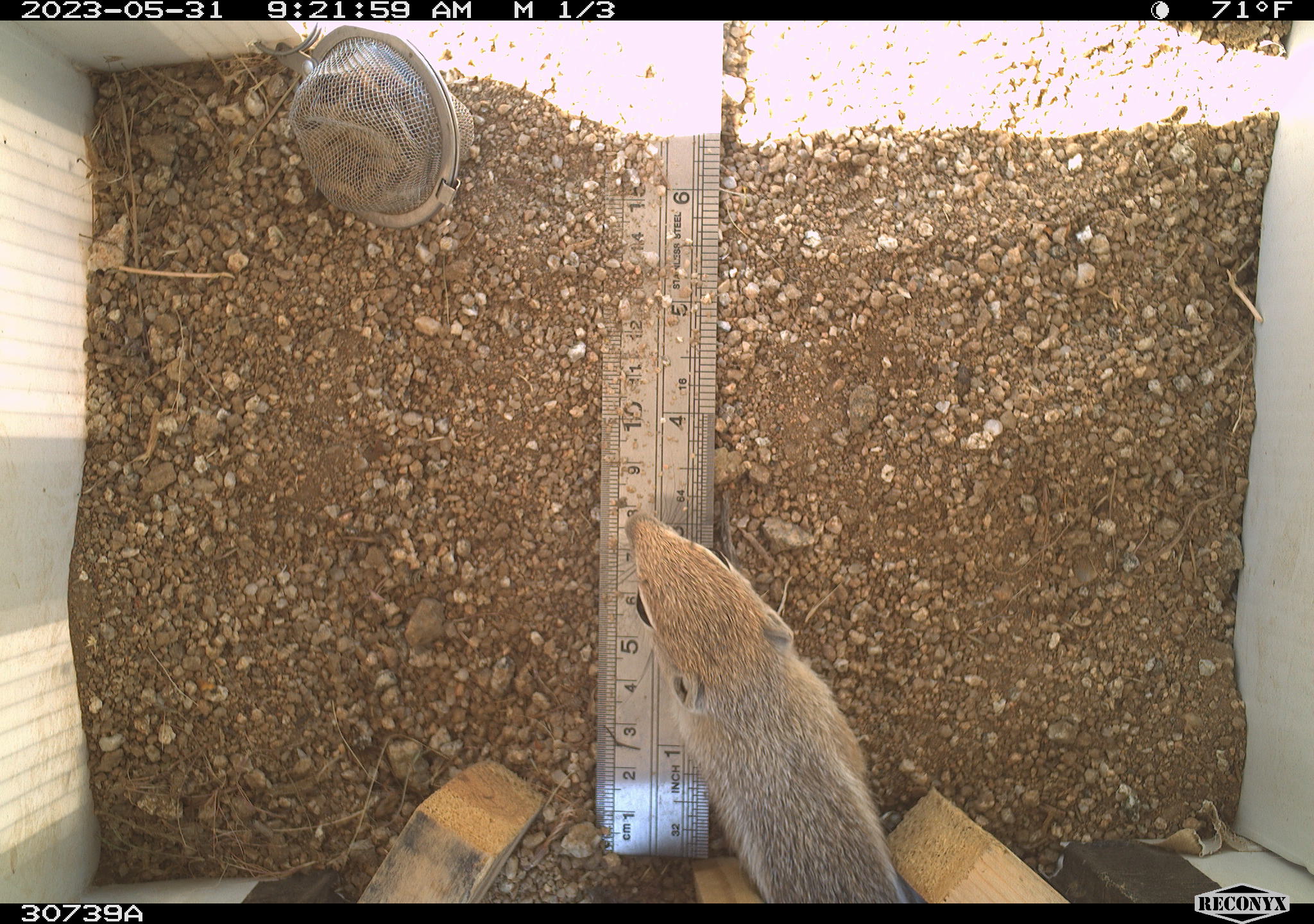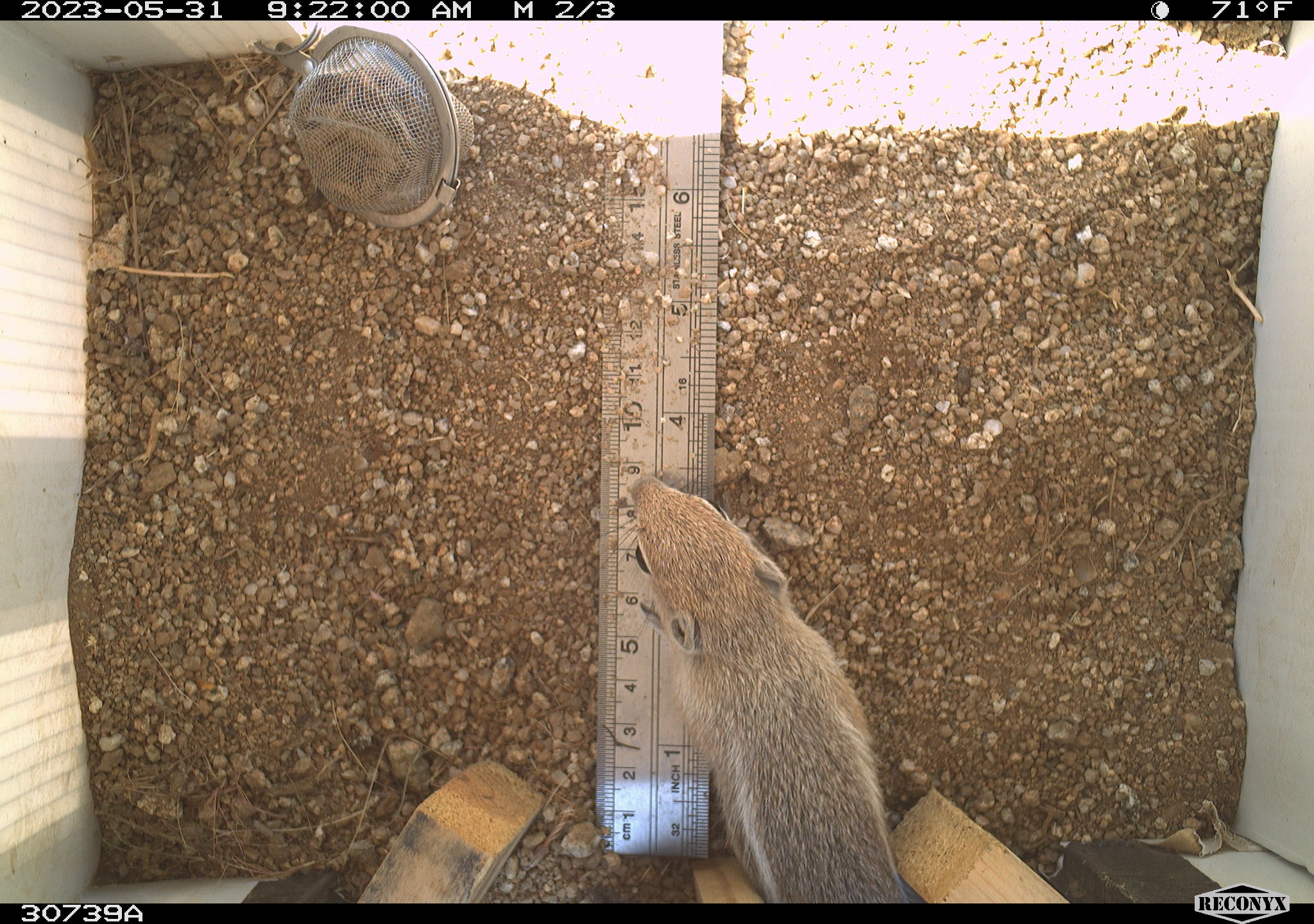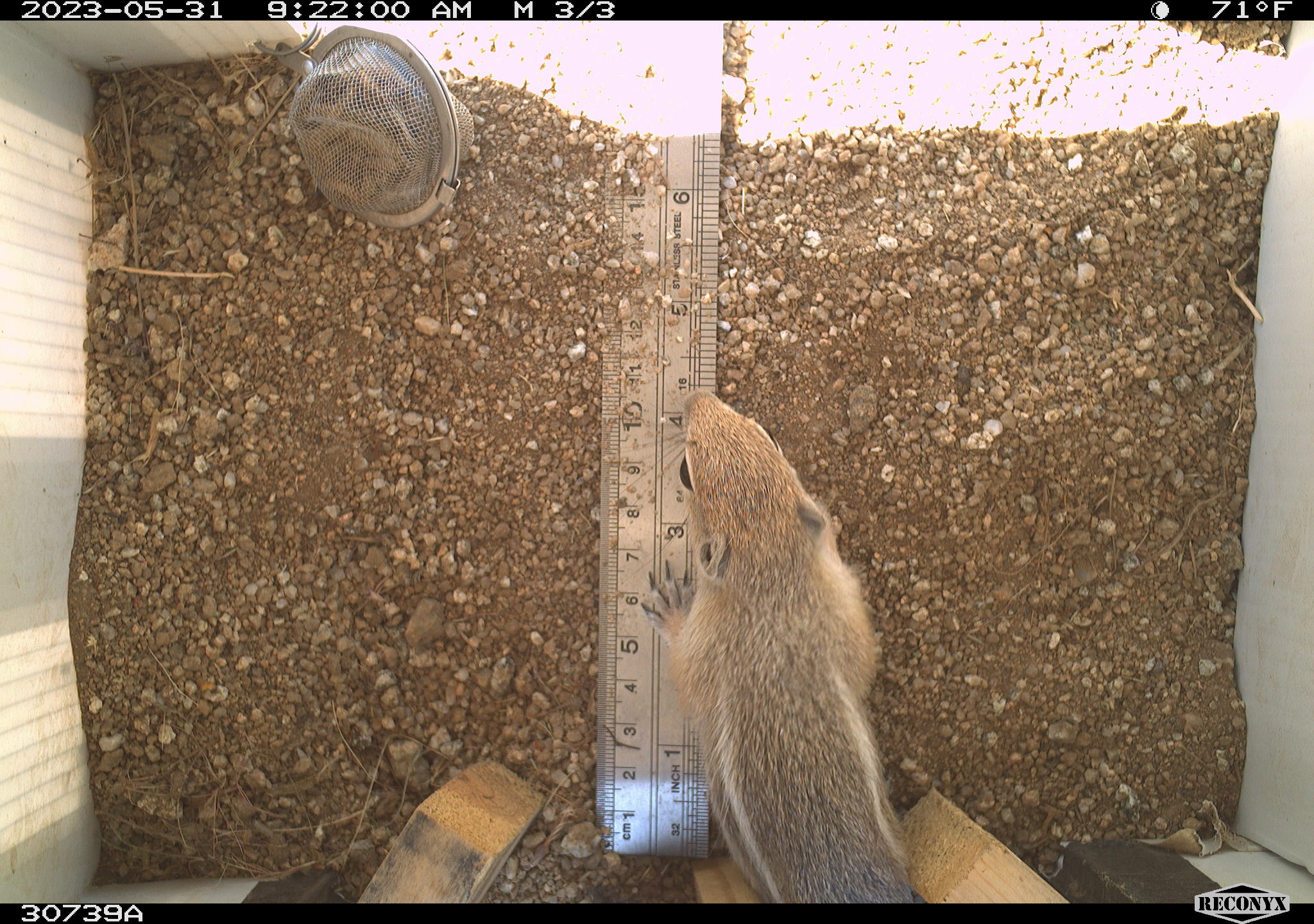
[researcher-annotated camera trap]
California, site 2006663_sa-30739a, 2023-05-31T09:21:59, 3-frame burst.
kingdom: Animalia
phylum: Chordata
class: Mammalia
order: Rodentia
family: Sciuridae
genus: Ammospermophilus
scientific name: Ammospermophilus leucurus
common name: white-tailed antelope squirrel